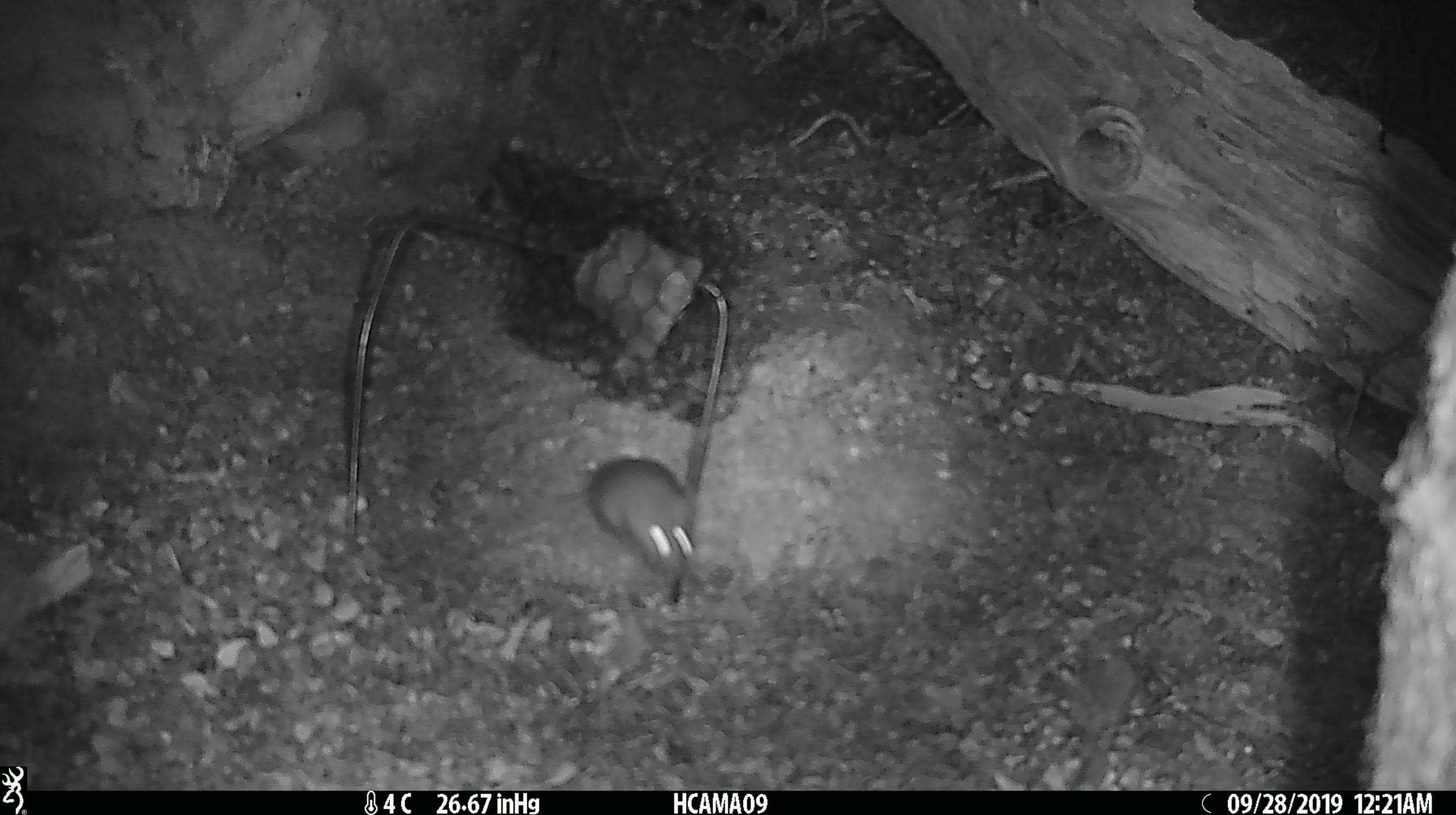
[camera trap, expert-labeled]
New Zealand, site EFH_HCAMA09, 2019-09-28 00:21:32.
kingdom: Animalia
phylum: Chordata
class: Mammalia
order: Rodentia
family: Muridae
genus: Mus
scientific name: Mus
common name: mouse